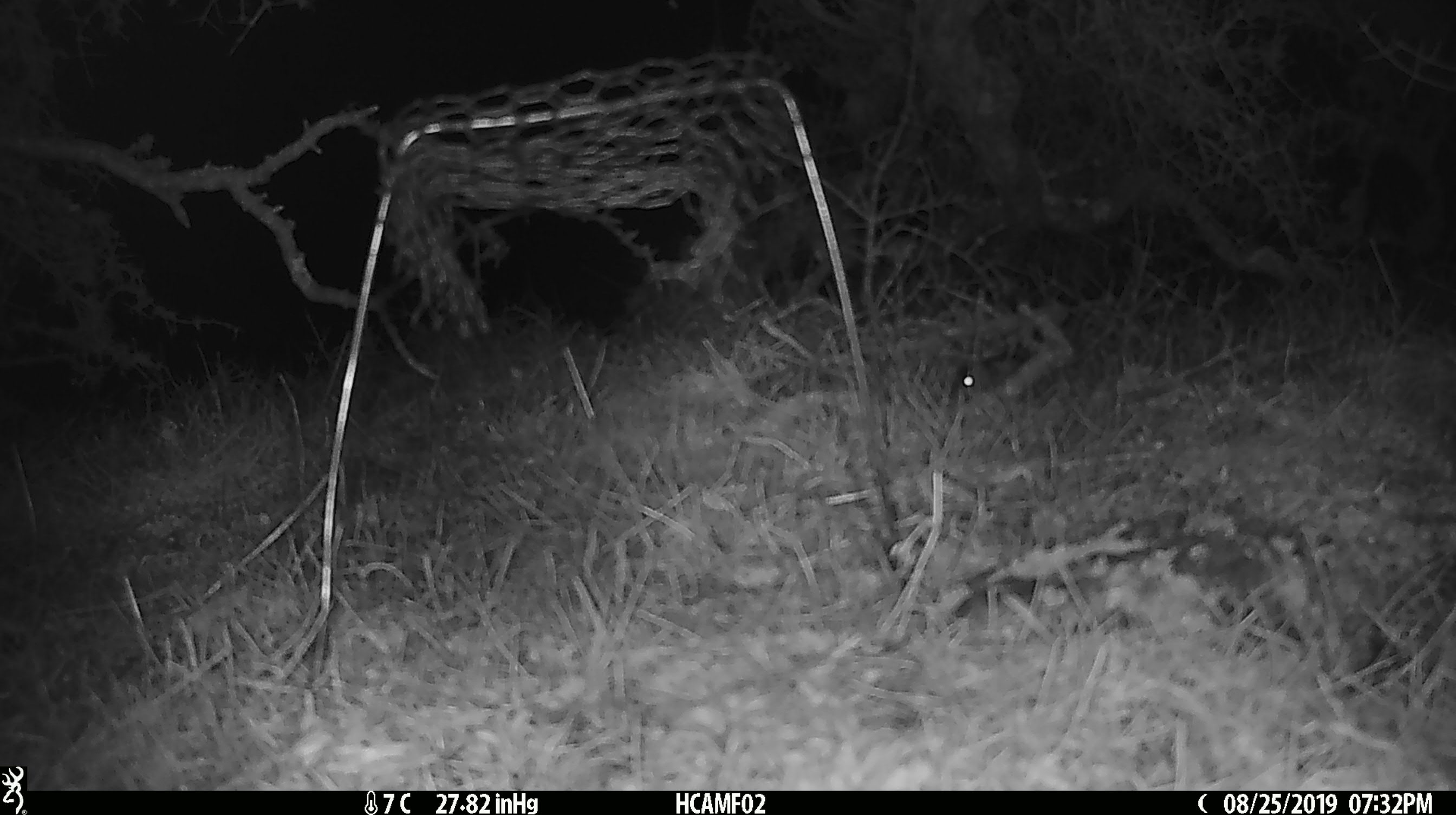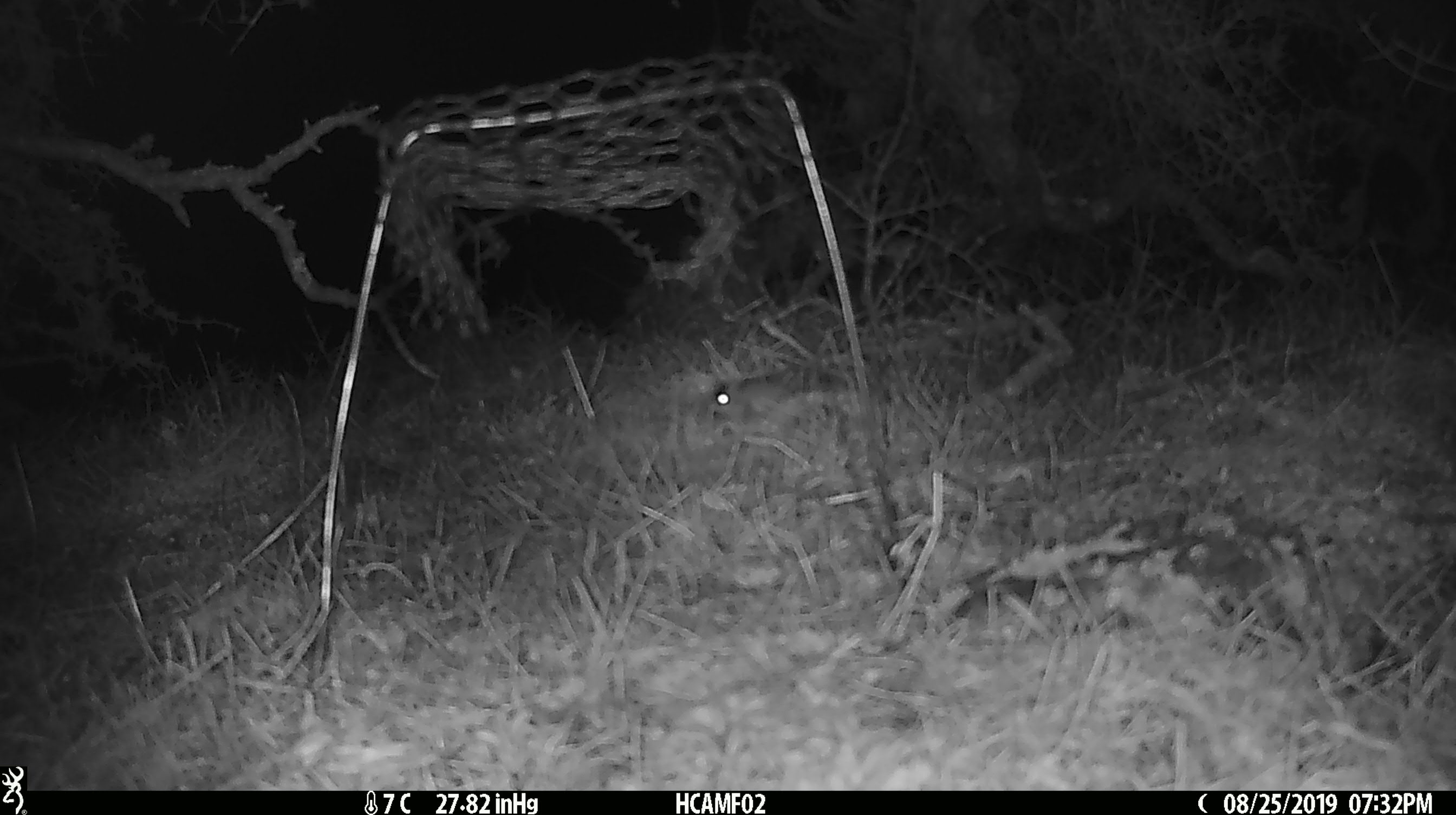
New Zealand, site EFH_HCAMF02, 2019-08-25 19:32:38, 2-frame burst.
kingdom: Animalia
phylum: Chordata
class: Mammalia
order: Rodentia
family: Muridae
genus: Mus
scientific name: Mus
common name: mouse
Mouse (Mus).